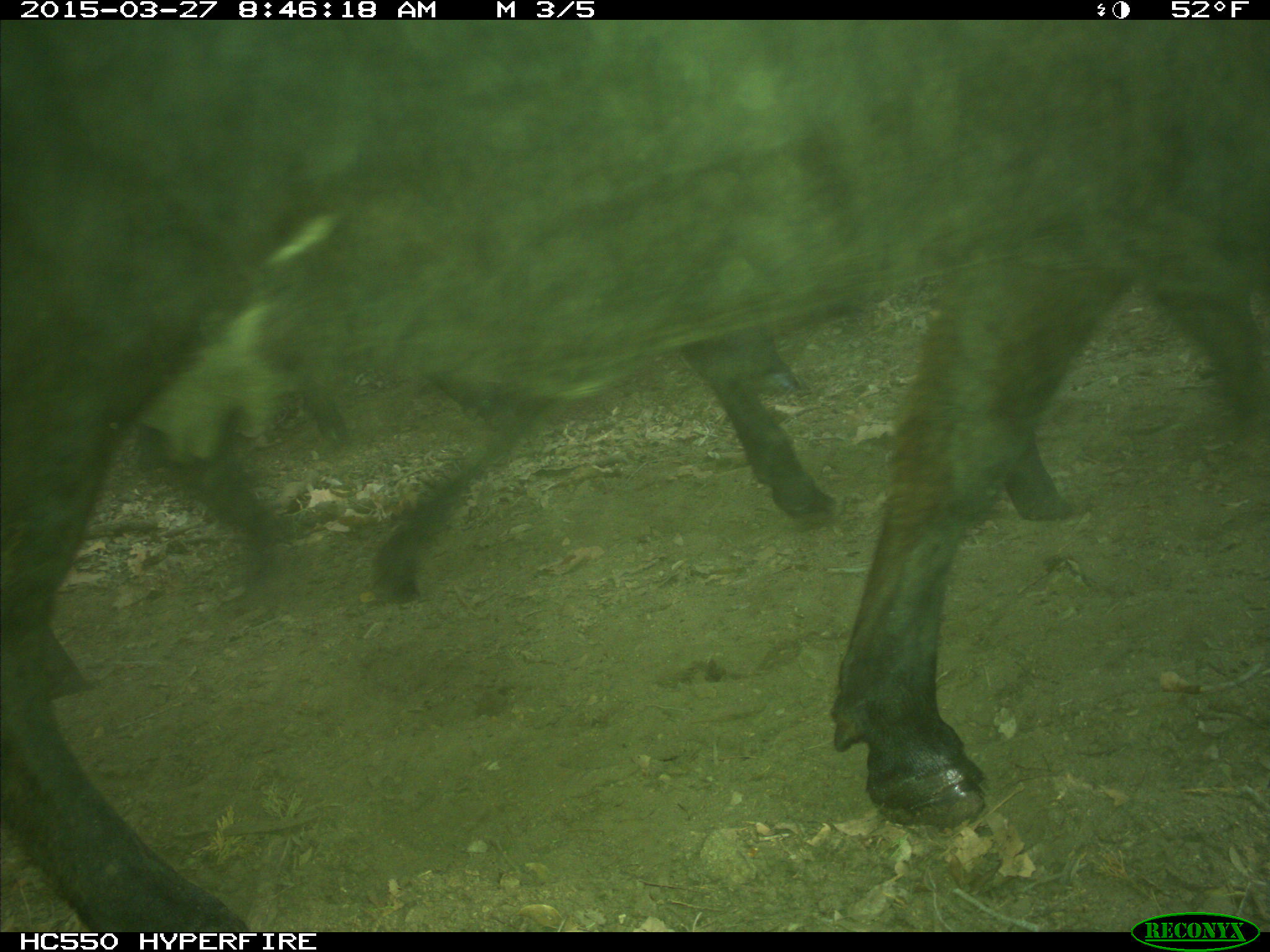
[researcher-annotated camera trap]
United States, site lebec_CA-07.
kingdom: Animalia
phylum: Chordata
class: Mammalia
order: Artiodactyla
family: Bovidae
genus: Bos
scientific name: Bos taurus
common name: domestic cow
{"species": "Bos taurus (domestic cow)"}